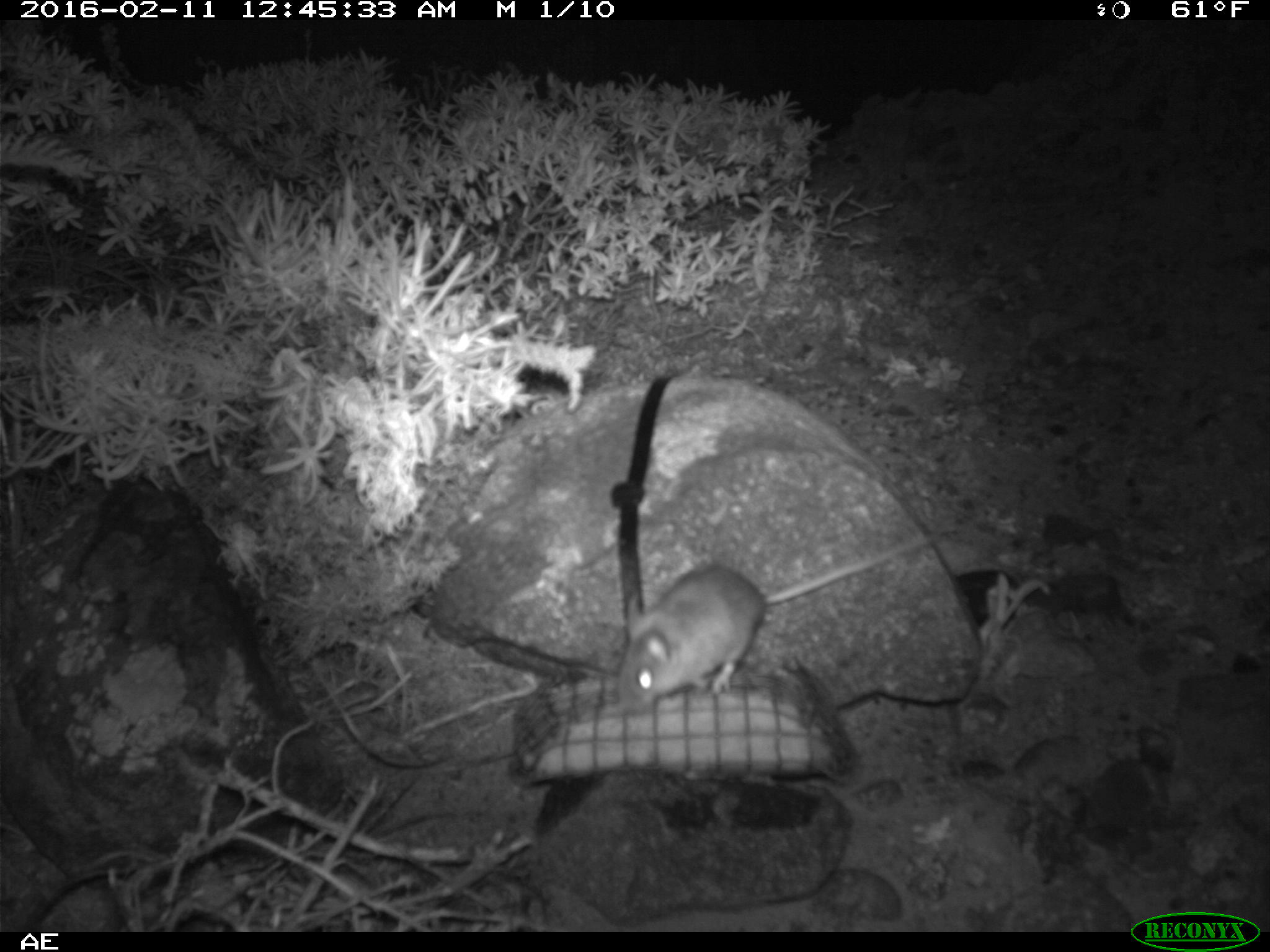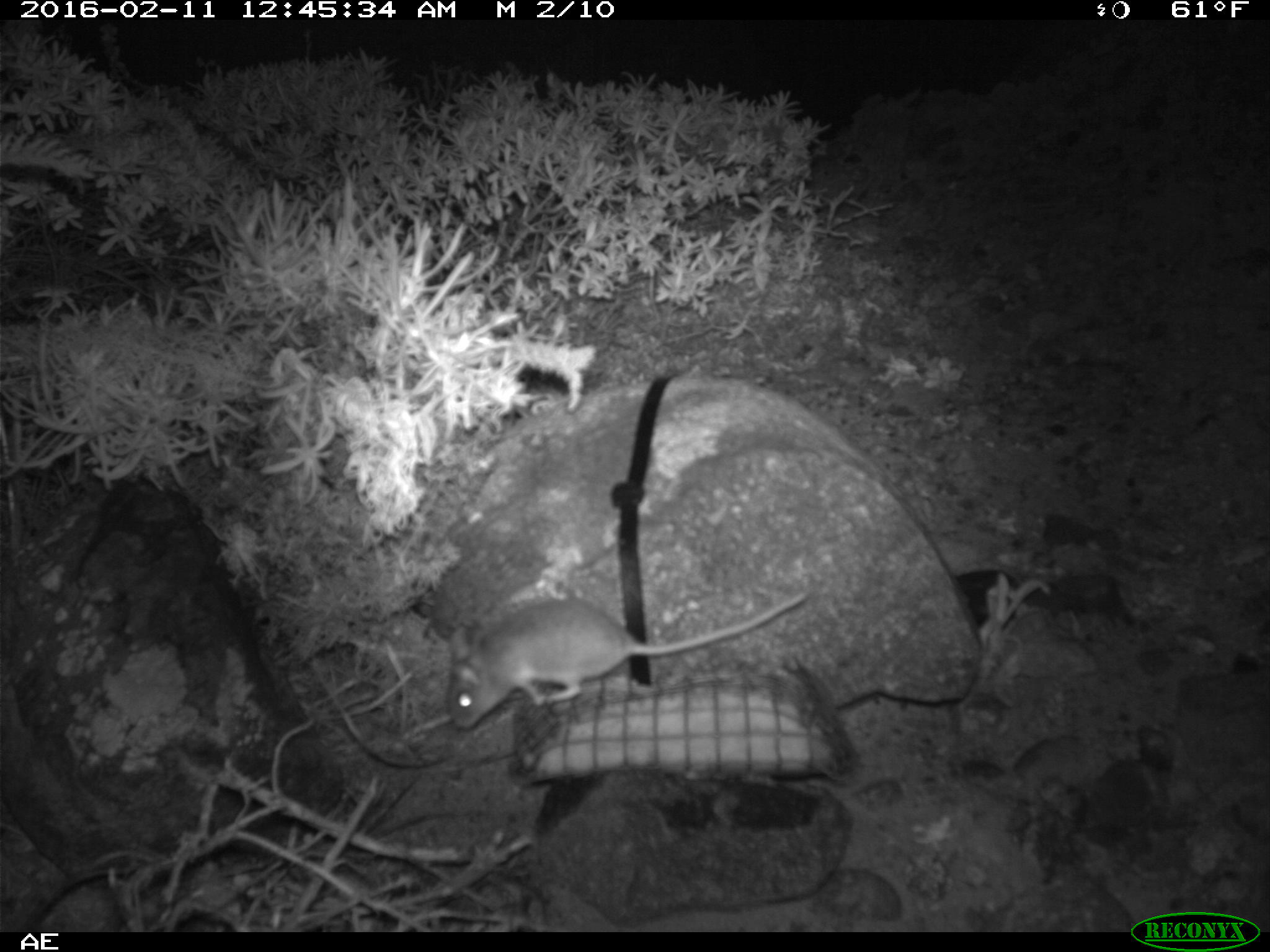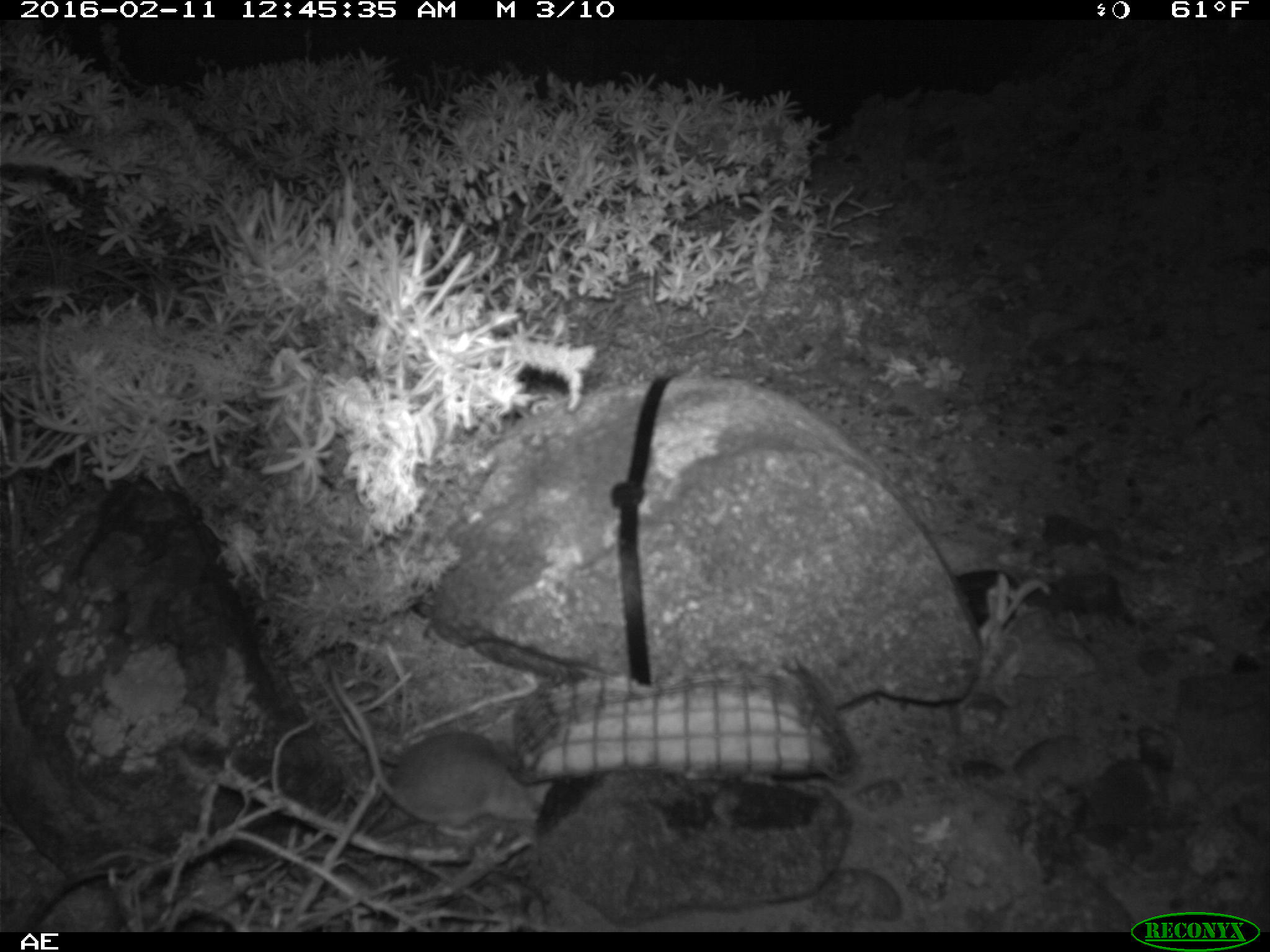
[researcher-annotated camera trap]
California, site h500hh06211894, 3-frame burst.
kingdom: Animalia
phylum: Chordata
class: Mammalia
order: Rodentia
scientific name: Rodentia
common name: rodent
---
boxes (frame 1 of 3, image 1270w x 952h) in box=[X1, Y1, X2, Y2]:
rodent: box=[617, 533, 930, 713]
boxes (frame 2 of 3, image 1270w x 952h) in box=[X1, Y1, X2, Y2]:
rodent: box=[447, 593, 808, 728]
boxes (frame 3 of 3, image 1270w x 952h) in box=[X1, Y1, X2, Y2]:
rodent: box=[326, 666, 552, 838]